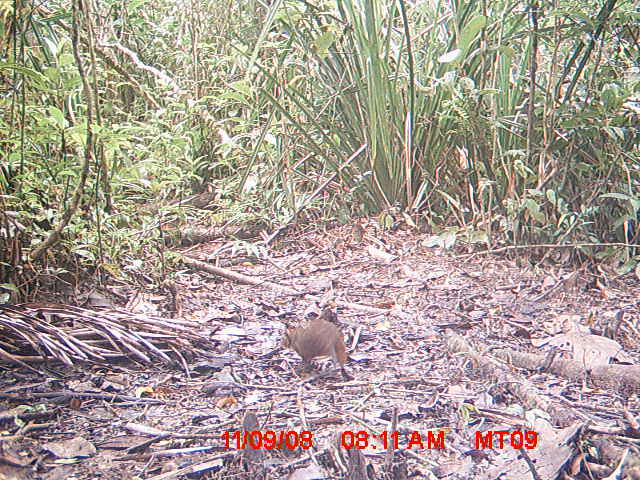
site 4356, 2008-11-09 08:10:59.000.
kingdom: Animalia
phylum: Chordata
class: Aves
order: Cuculiformes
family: Cuculidae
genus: Coua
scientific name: Coua serriana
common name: red-breasted coua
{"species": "Coua serriana (red-breasted coua)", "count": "1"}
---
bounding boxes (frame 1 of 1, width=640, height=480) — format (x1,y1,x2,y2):
coua serriana: (280,310,354,382)